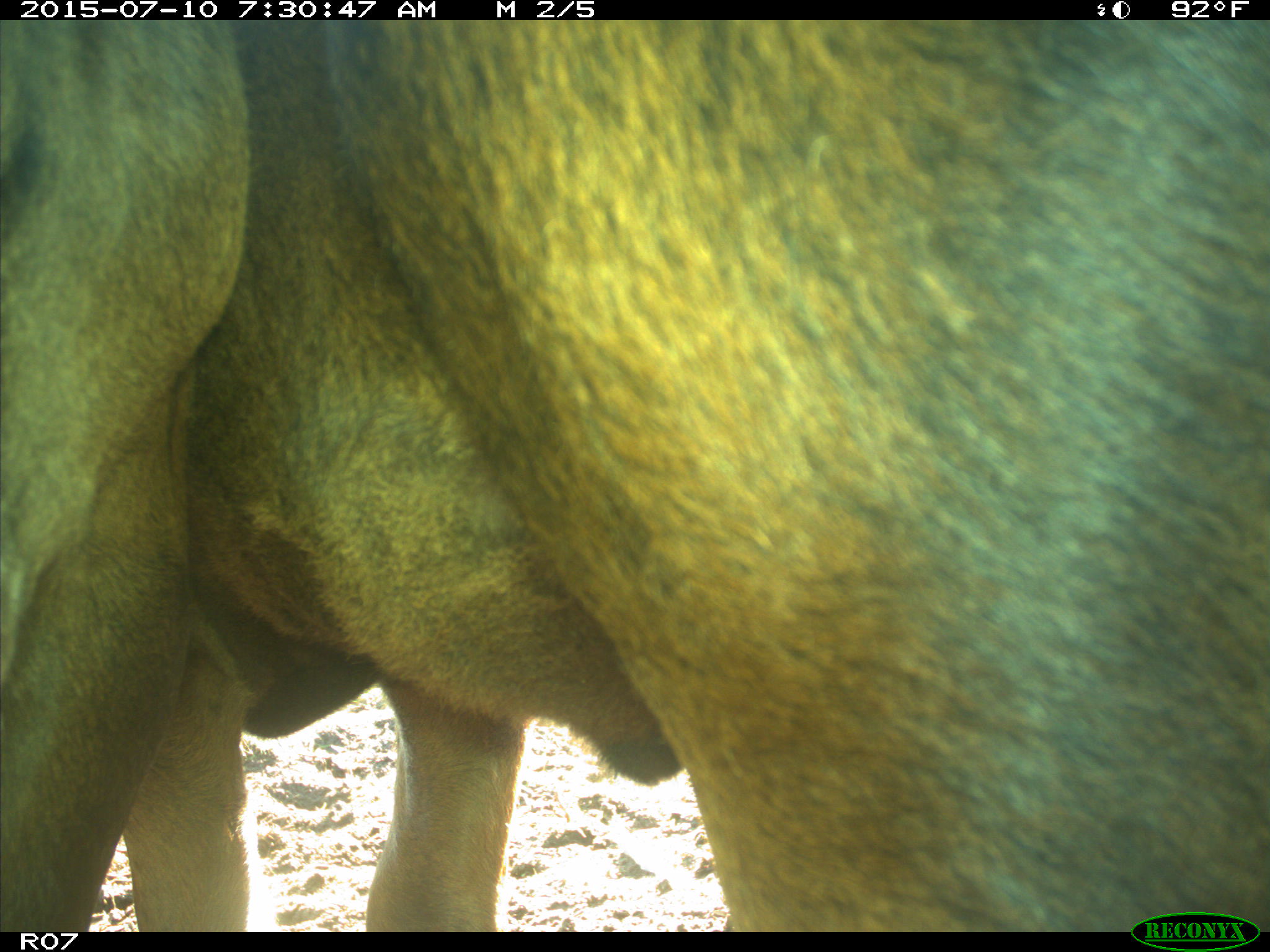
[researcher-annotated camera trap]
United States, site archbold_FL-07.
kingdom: Animalia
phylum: Chordata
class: Mammalia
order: Artiodactyla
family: Bovidae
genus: Bos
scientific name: Bos taurus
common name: domestic cow